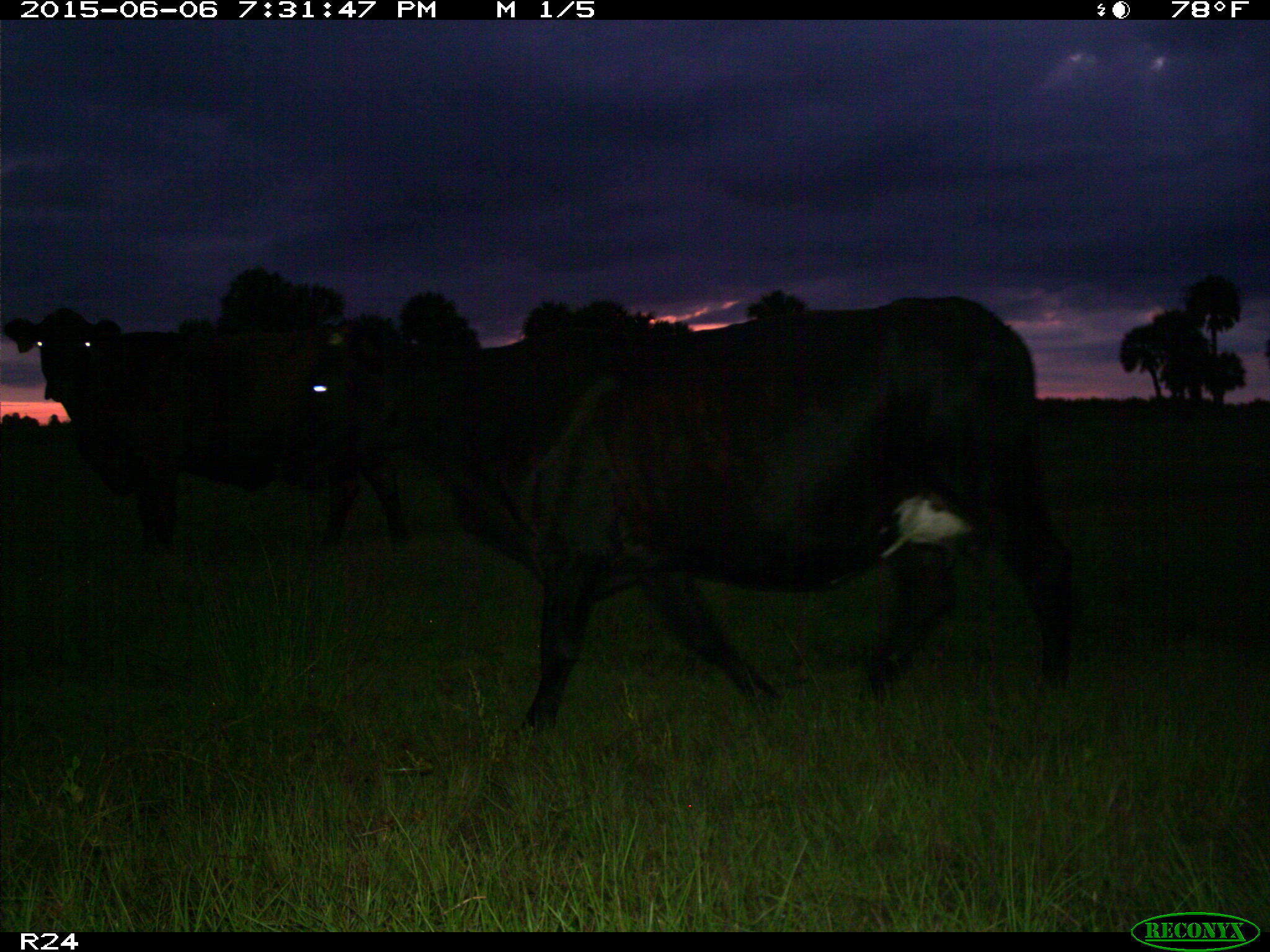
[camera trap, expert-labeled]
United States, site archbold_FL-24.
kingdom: Animalia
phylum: Chordata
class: Mammalia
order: Artiodactyla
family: Bovidae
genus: Bos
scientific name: Bos taurus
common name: domestic cow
Bos taurus (domestic cow).